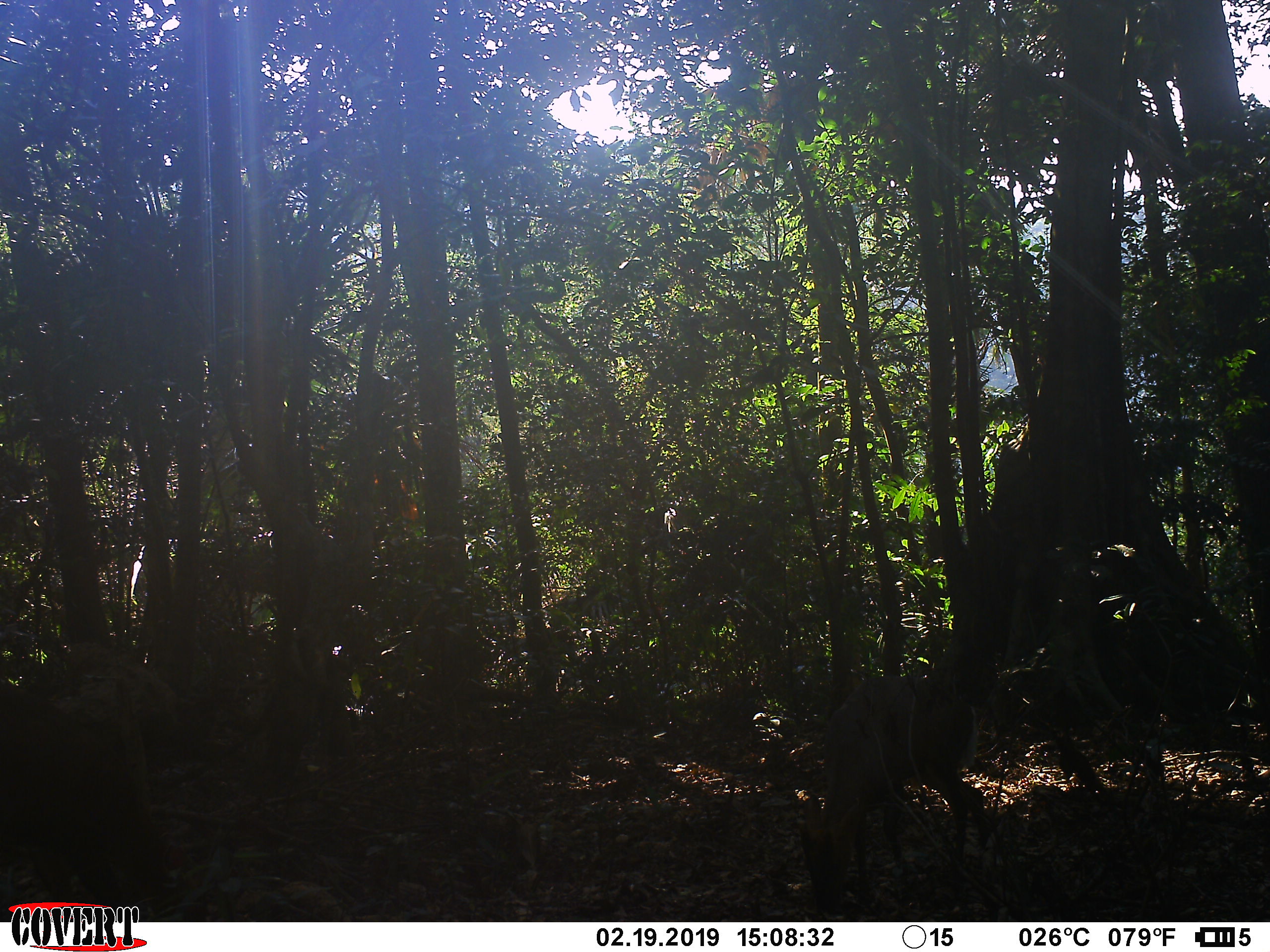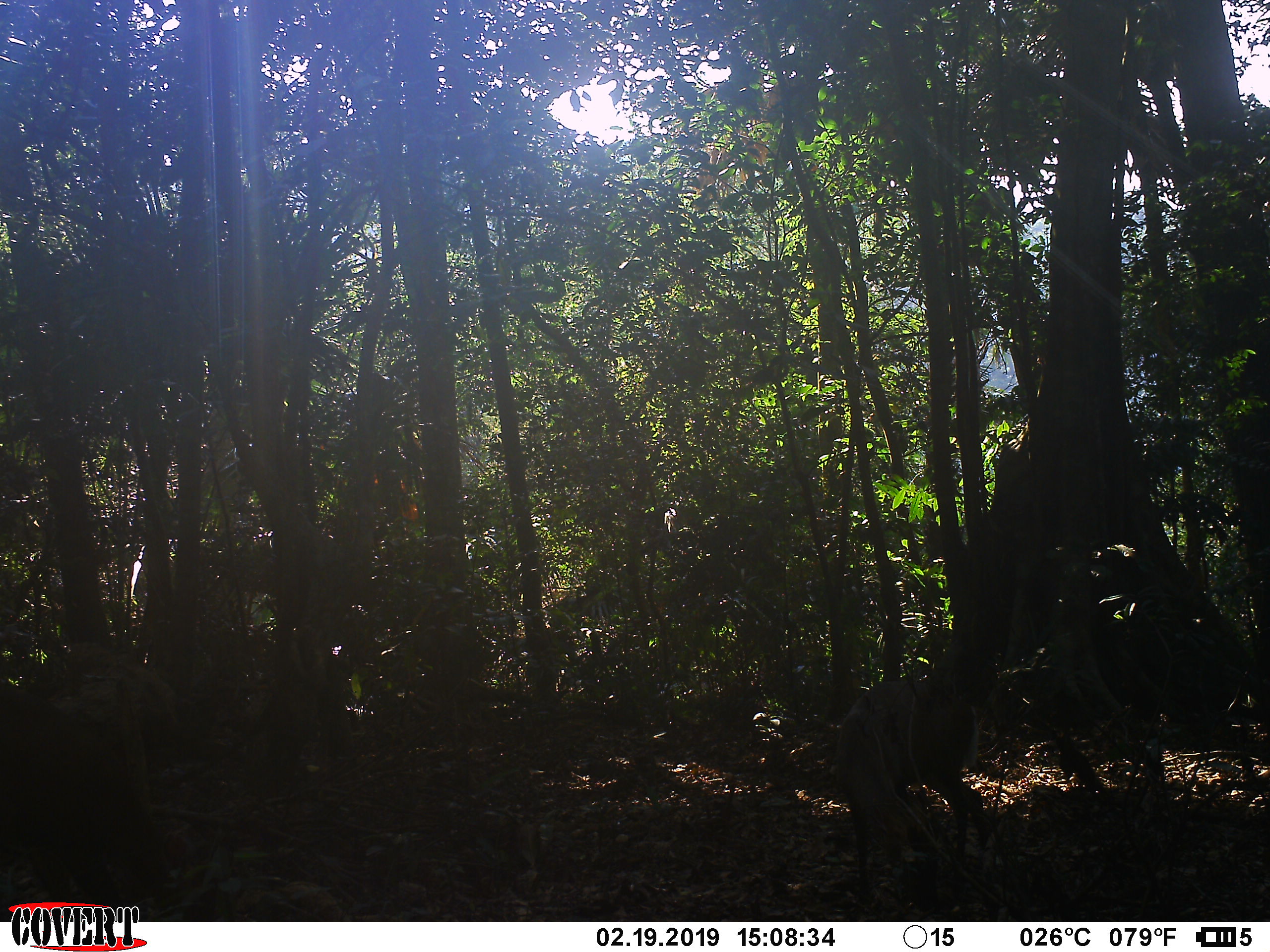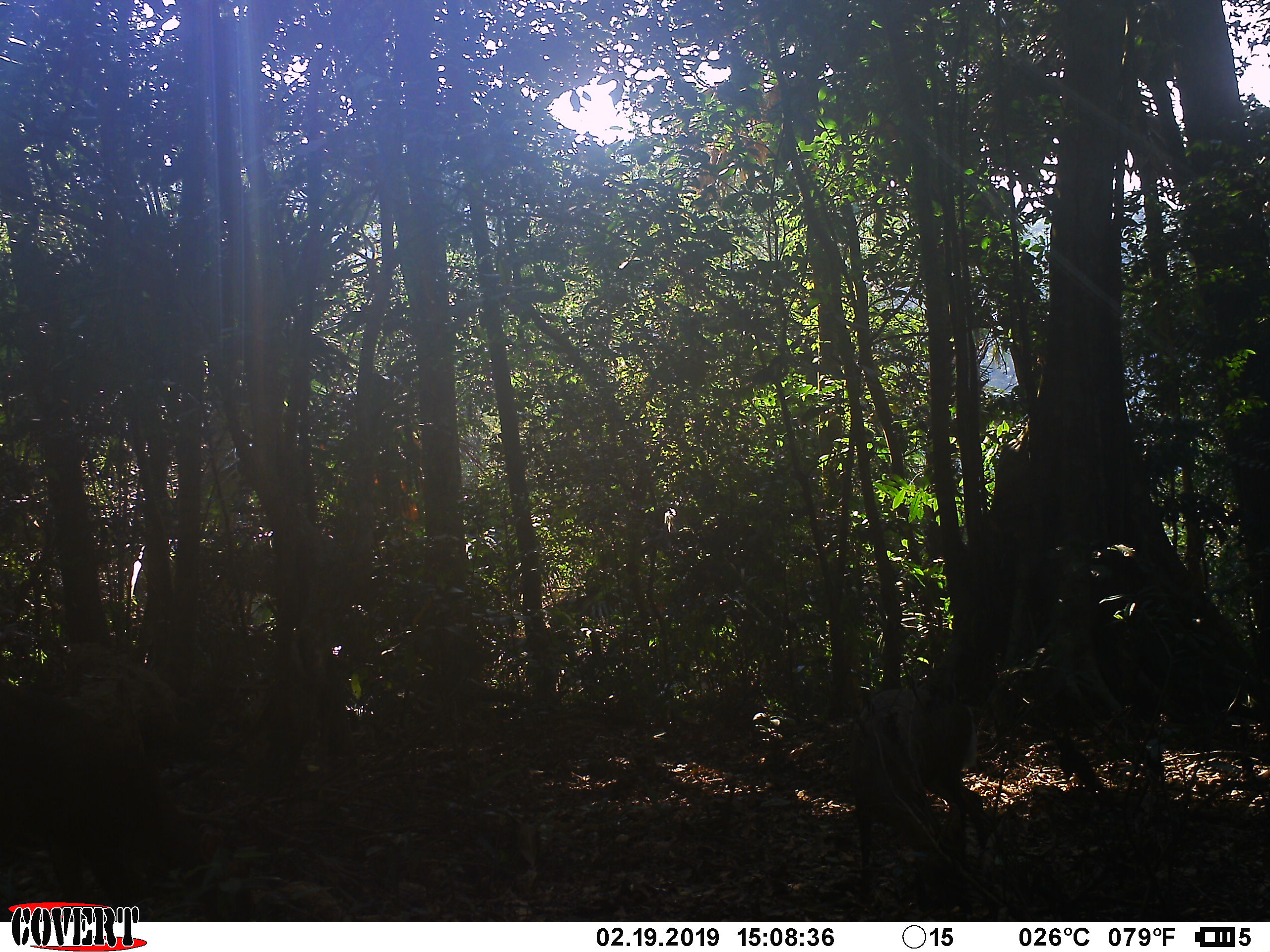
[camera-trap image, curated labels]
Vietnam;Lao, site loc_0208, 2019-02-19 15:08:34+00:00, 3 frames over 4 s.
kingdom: Animalia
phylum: Chordata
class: Mammalia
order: Artiodactyla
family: Cervidae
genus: Muntiacus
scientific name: Muntiacus rooseveltorum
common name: roosevelt's muntjac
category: roosevelts muntjac group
Roosevelts muntjac group (roosevelt's muntjac) (Muntiacus rooseveltorum). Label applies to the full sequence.